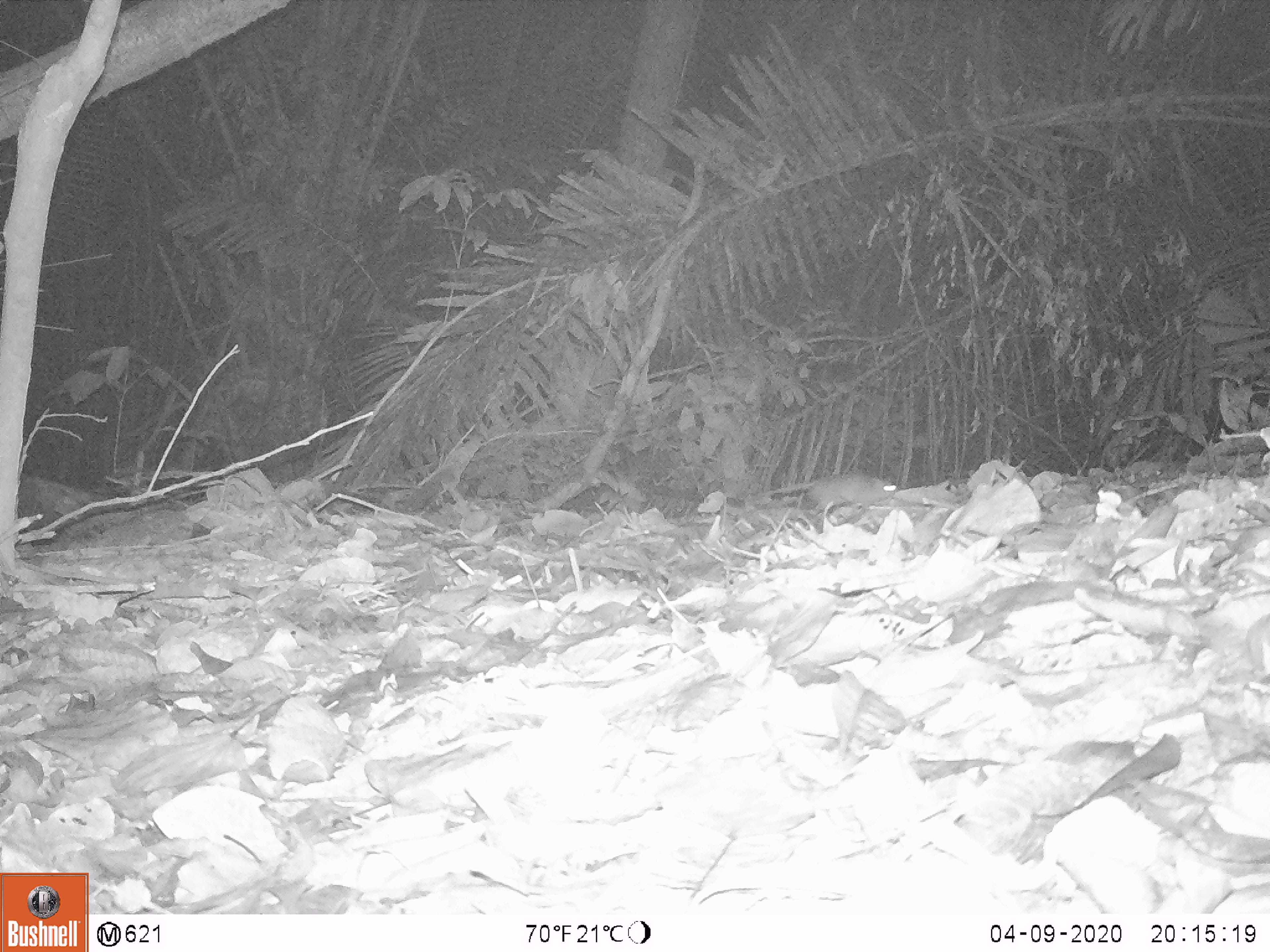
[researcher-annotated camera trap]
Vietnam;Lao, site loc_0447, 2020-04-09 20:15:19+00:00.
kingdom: Animalia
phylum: Chordata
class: Mammalia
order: Rodentia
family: Muridae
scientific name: Muridae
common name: old-world mice and rats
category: unidentified murid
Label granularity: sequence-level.